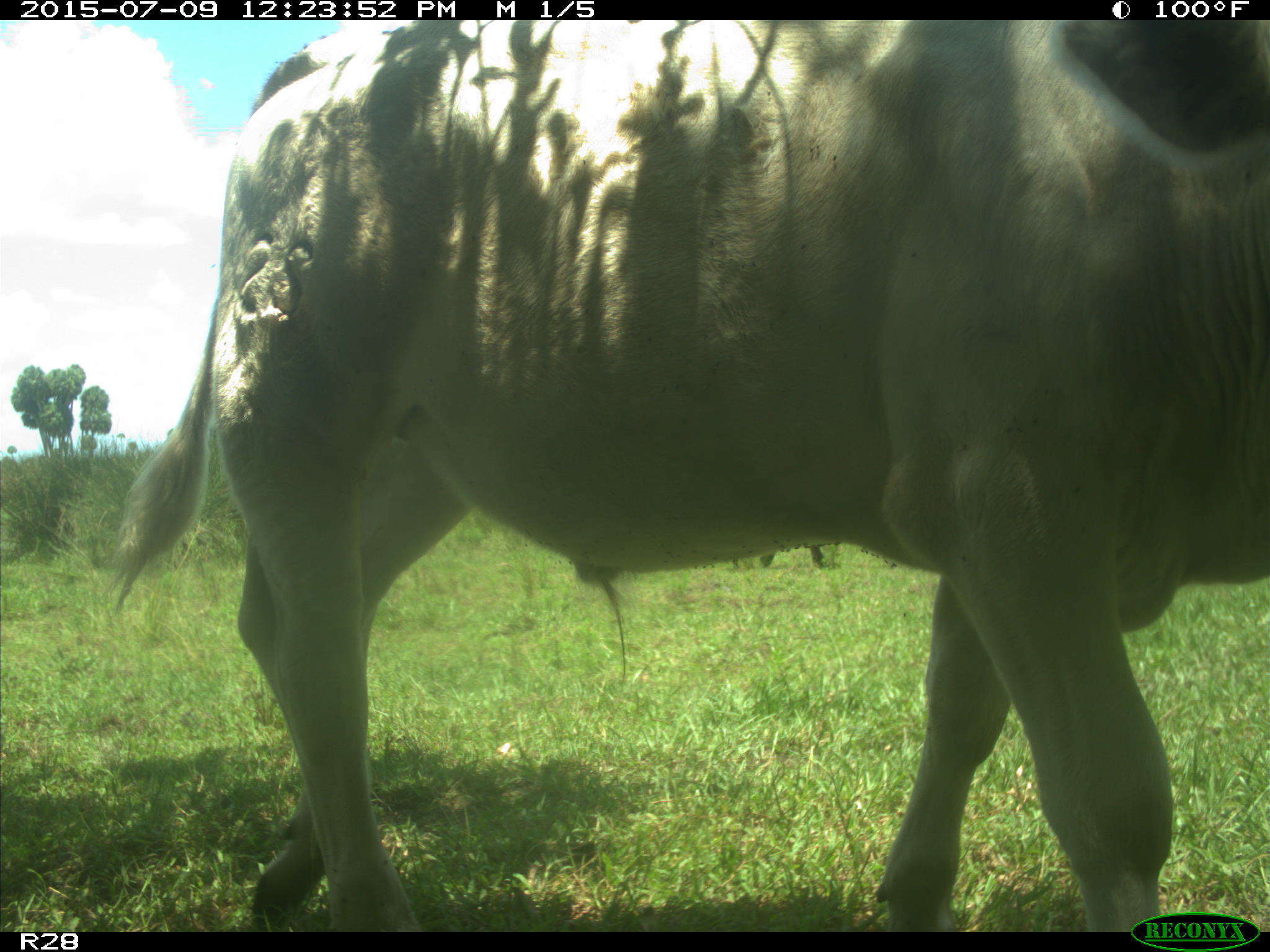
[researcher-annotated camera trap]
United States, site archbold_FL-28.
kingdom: Animalia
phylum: Chordata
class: Mammalia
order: Artiodactyla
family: Bovidae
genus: Bos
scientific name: Bos taurus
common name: domestic cow